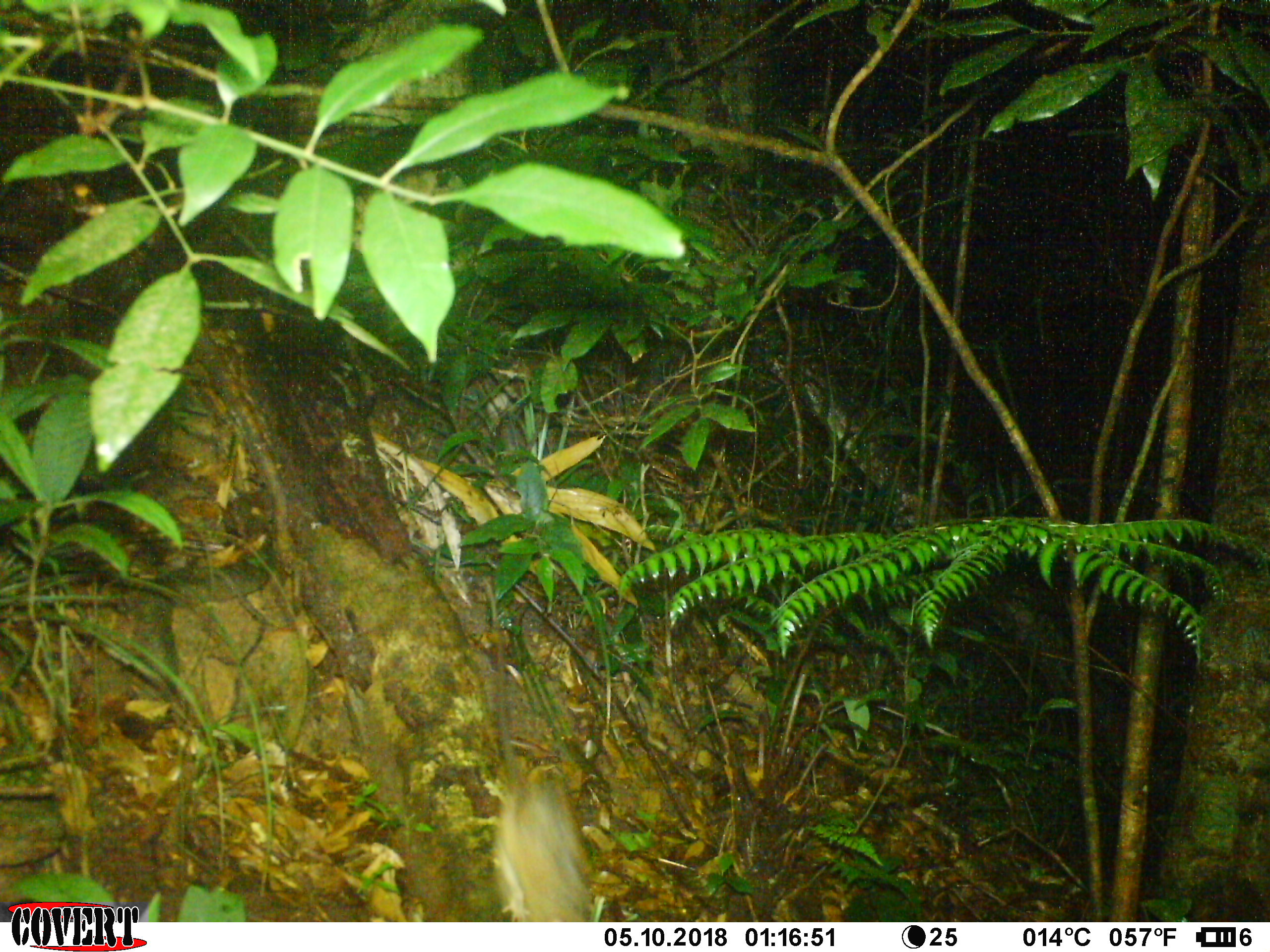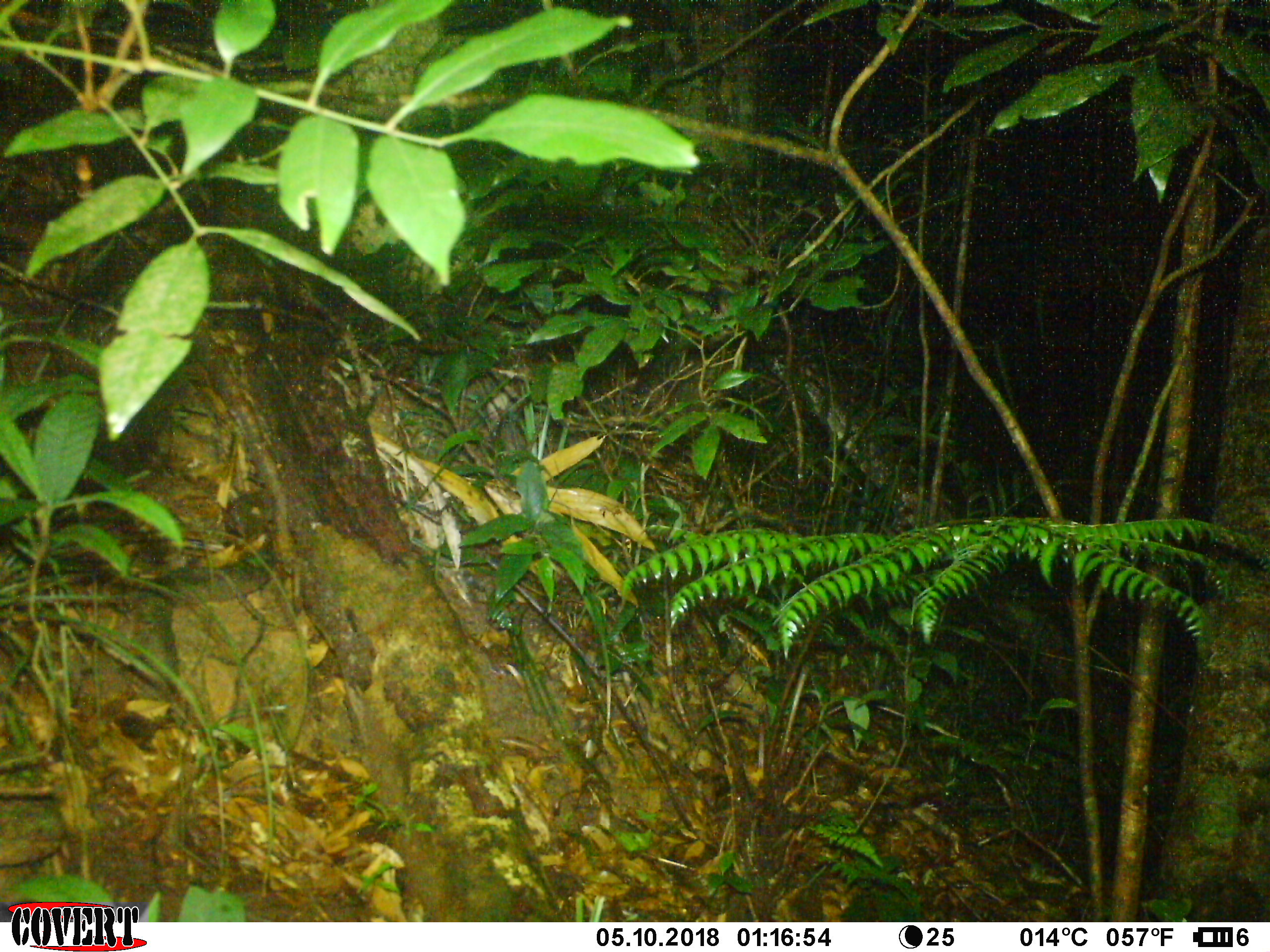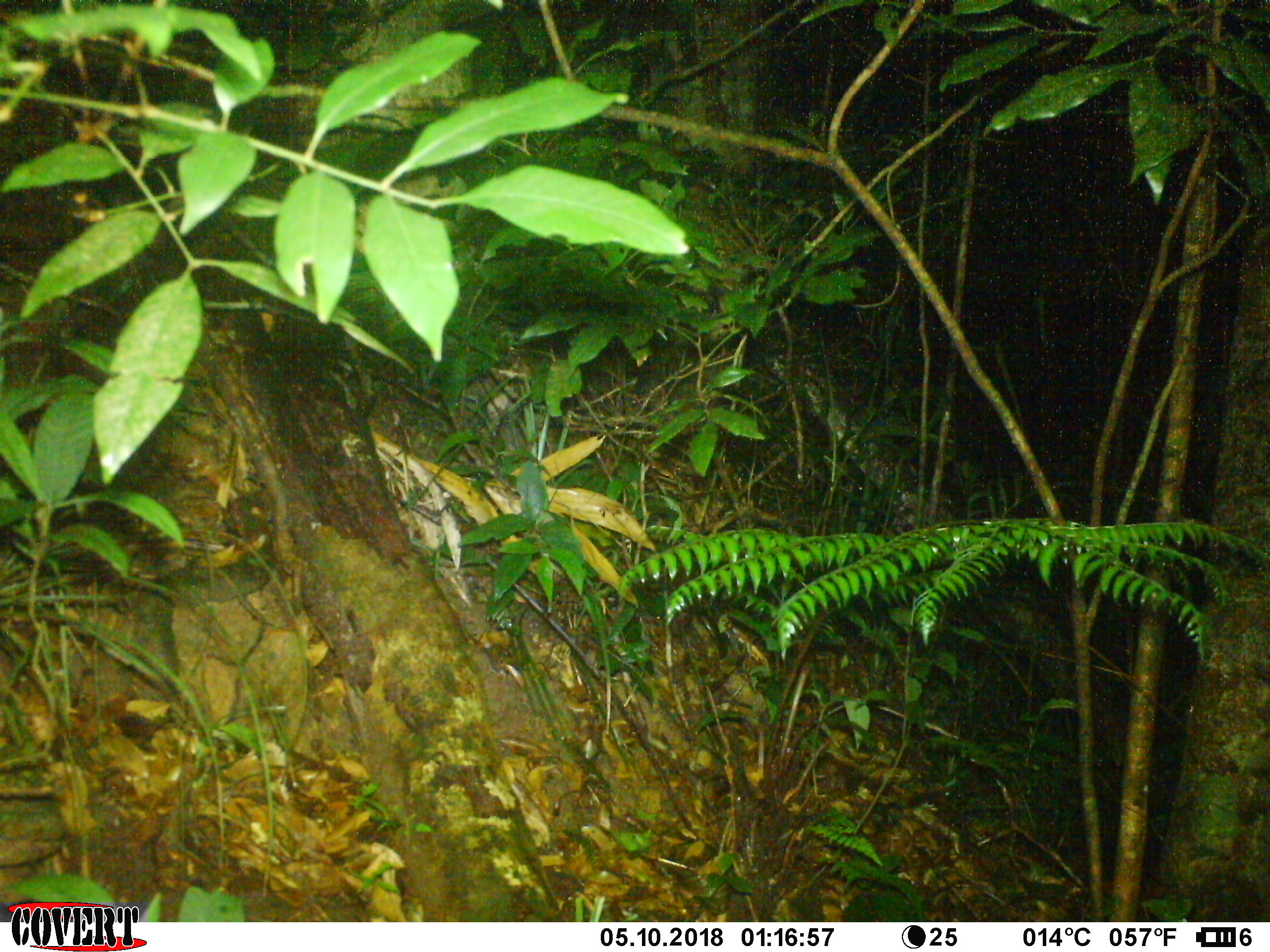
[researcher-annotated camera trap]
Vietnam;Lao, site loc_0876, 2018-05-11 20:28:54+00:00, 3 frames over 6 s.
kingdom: Animalia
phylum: Chordata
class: Mammalia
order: Rodentia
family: Muridae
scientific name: Muridae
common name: old-world mice and rats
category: unidentified murid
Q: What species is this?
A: Unidentified murid (old-world mice and rats) (Muridae).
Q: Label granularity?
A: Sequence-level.